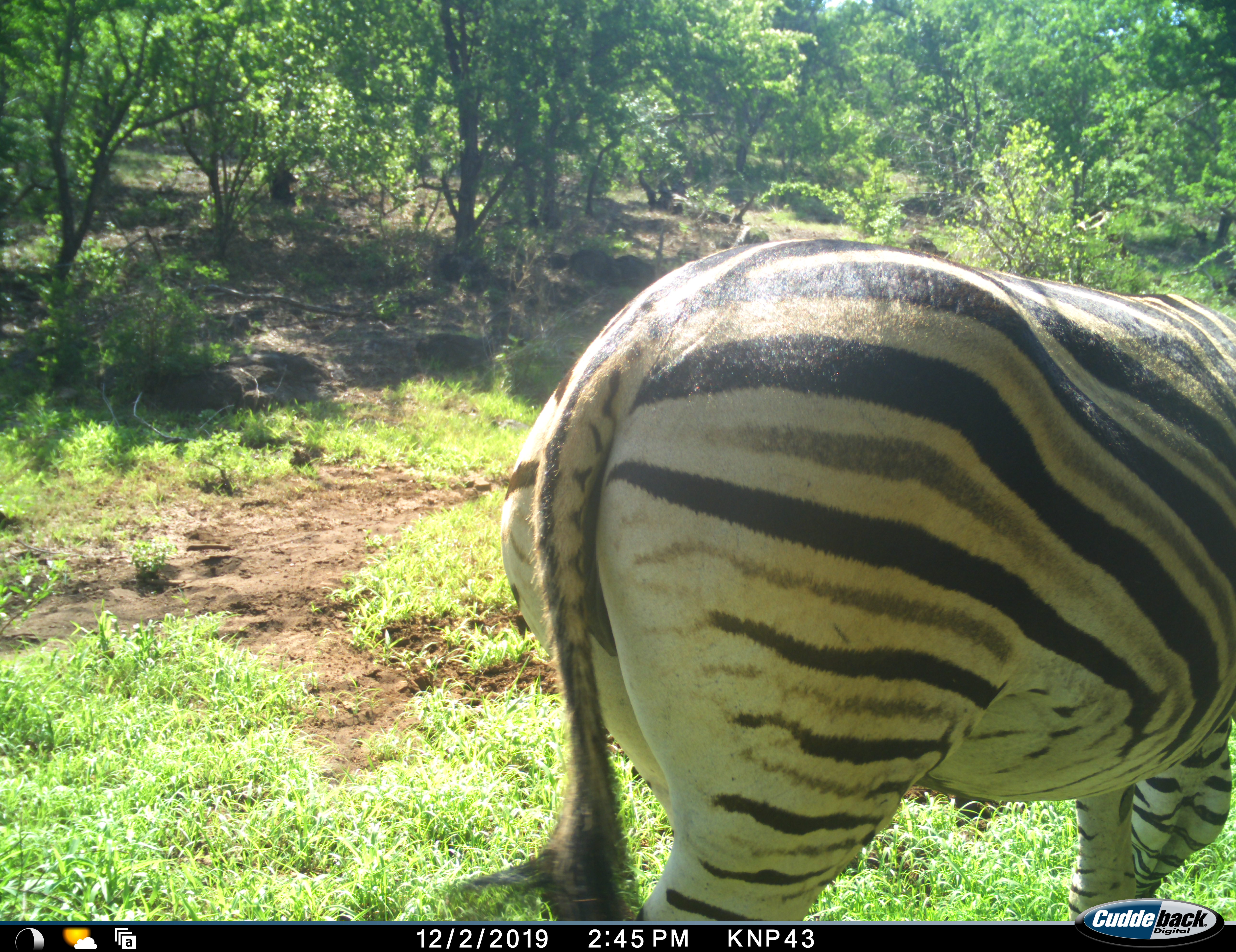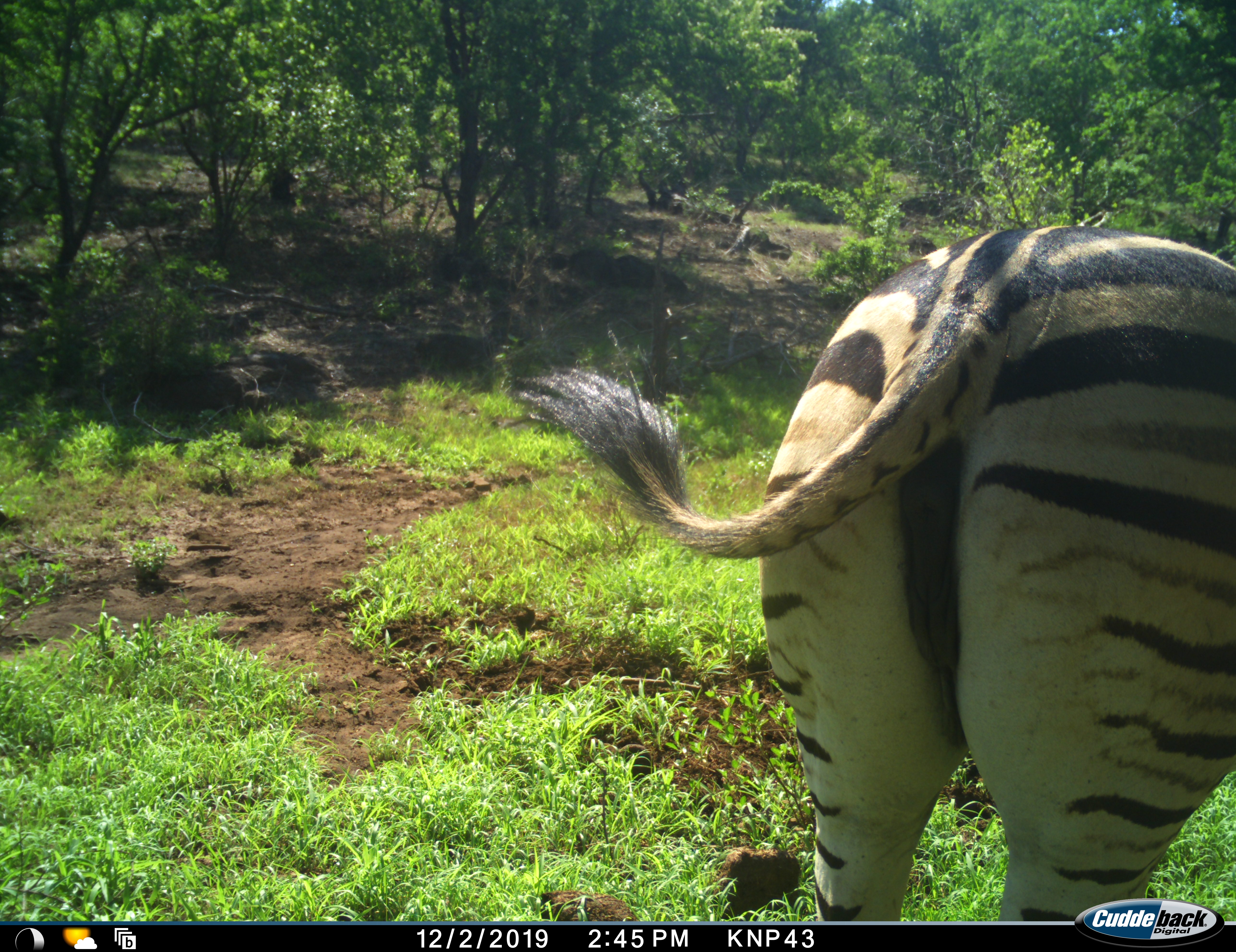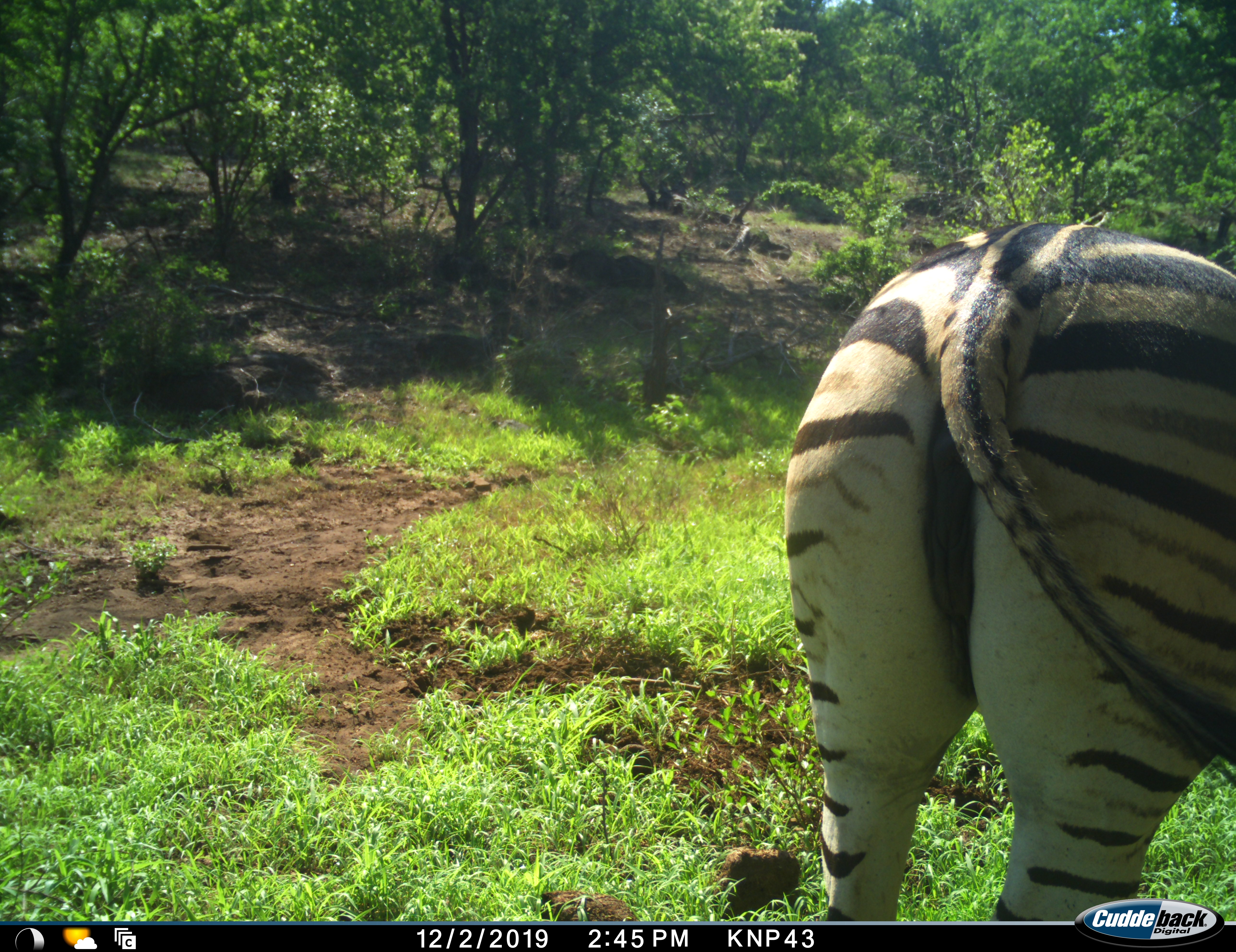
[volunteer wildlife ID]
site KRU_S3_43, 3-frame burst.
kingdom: Animalia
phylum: Chordata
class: Mammalia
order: Perissodactyla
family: Equidae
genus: Equus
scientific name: Equus quagga burchellii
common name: burchell's zebra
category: zebraburchells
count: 1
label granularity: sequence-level